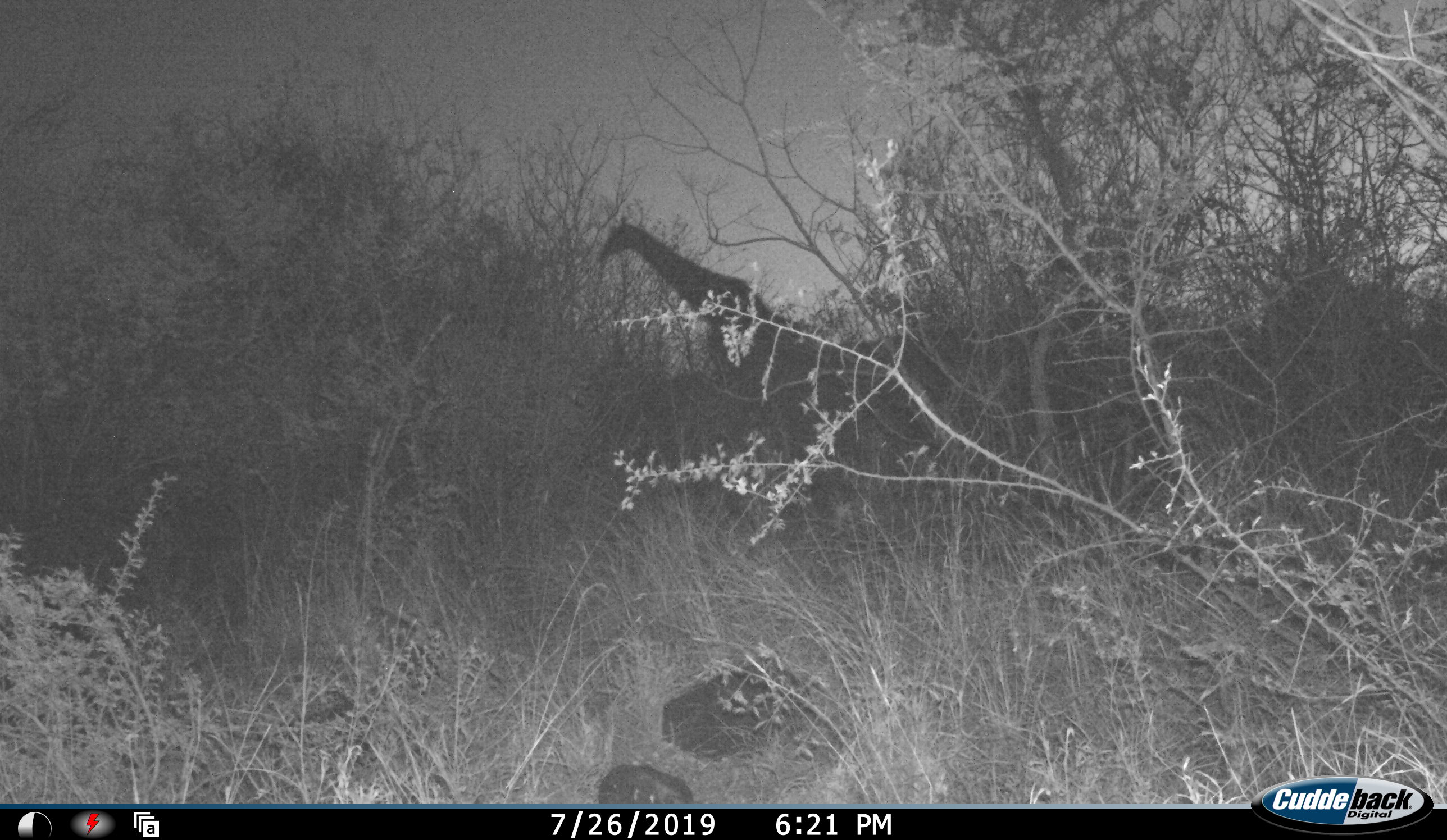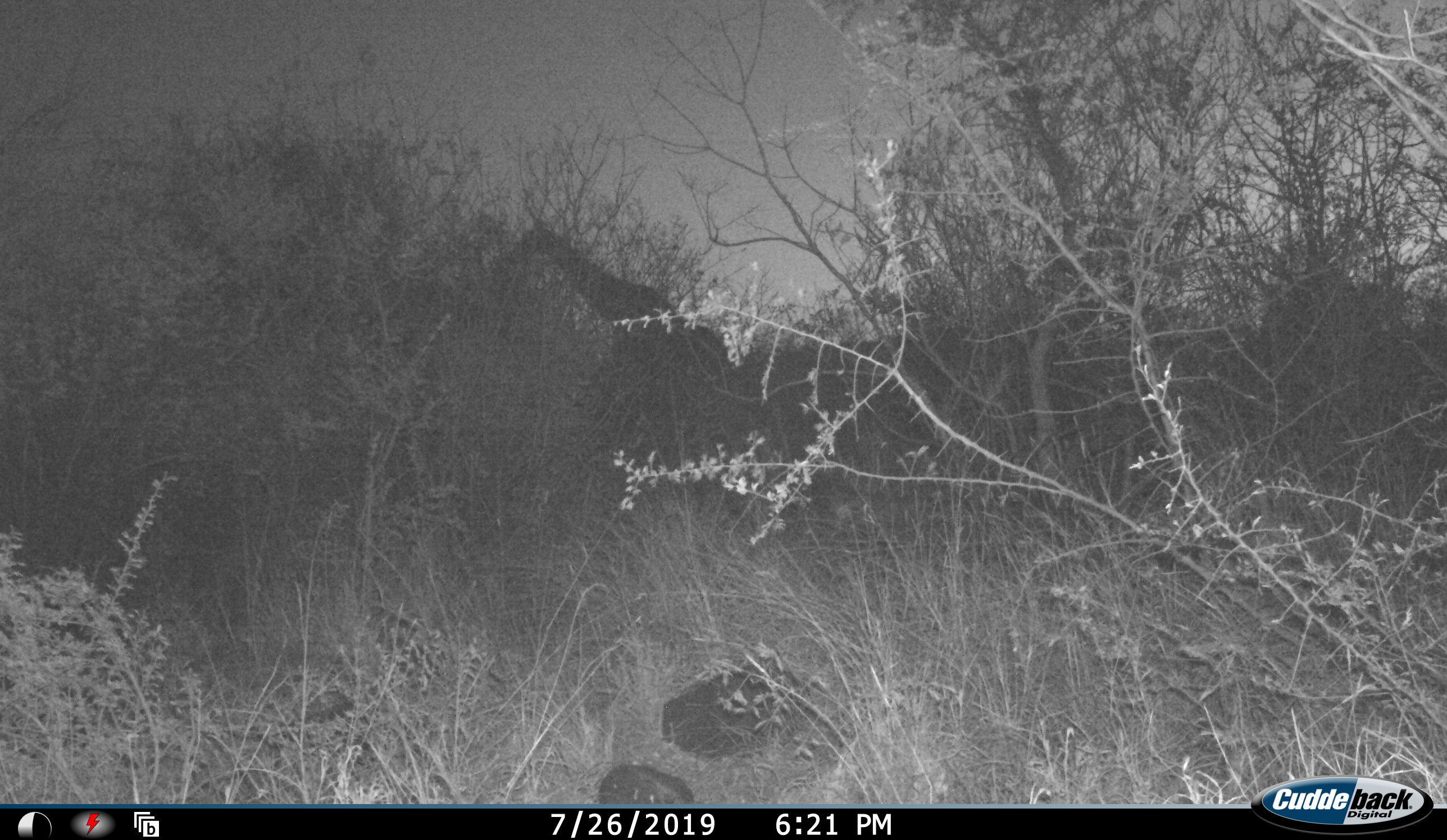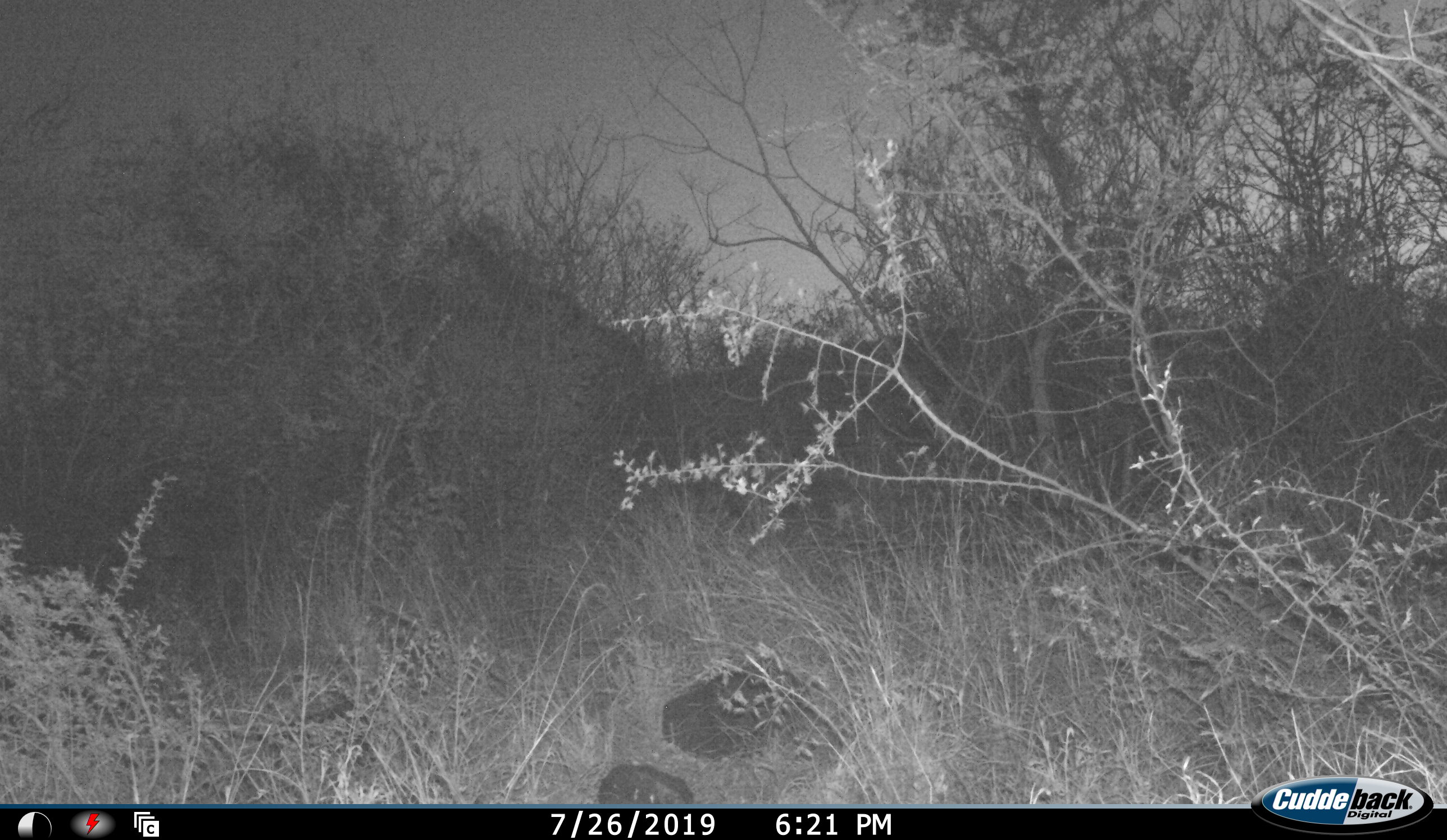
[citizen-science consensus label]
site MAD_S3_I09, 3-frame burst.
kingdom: Animalia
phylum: Chordata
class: Mammalia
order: Artiodactyla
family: Giraffidae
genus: Giraffa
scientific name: Giraffa camelopardalis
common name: giraffe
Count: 1.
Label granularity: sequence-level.